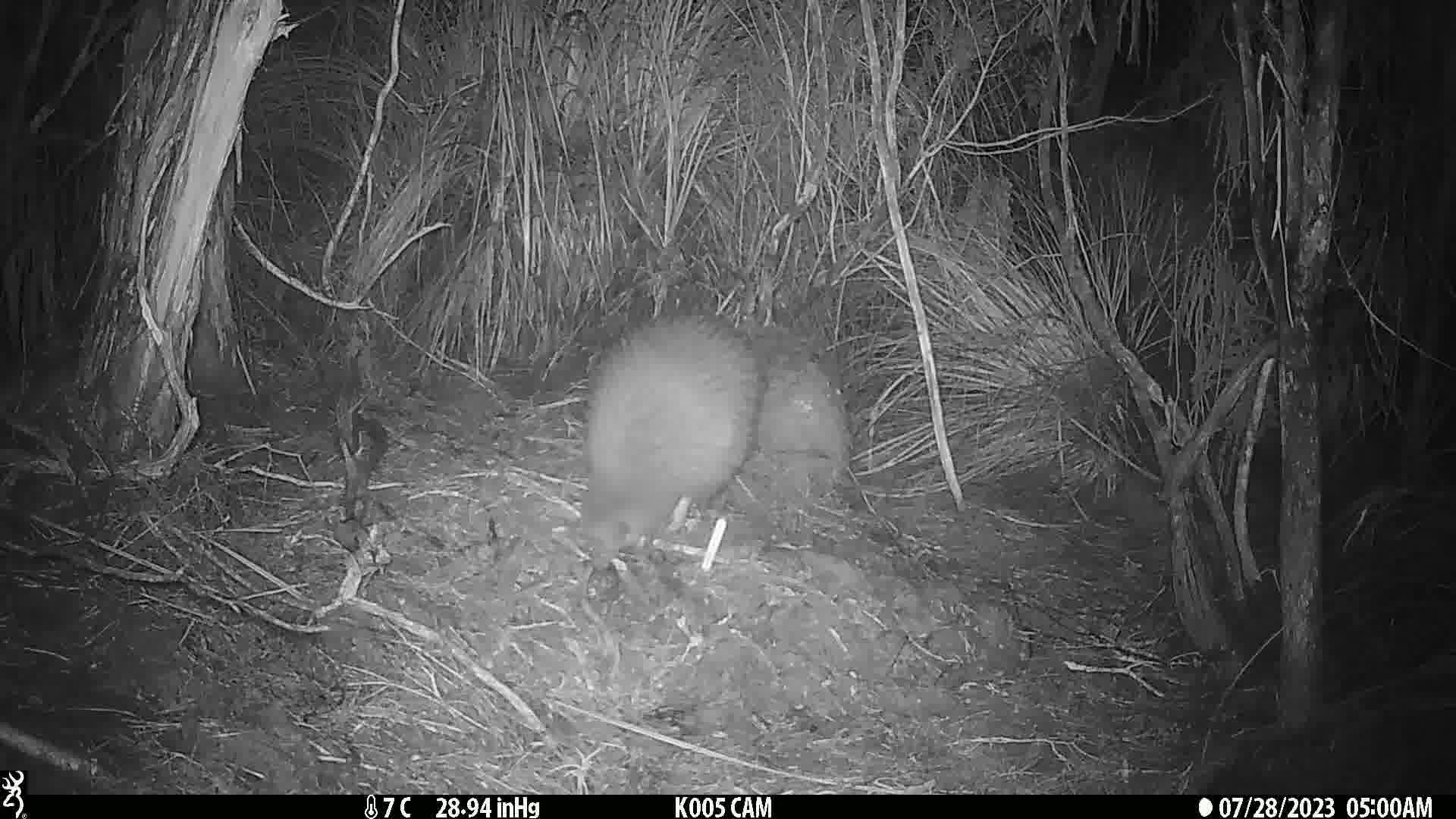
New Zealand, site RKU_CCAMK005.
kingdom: Animalia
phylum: Chordata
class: Aves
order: Apterygiformes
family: Apterygidae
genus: Apteryx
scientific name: Apteryx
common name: kiwi